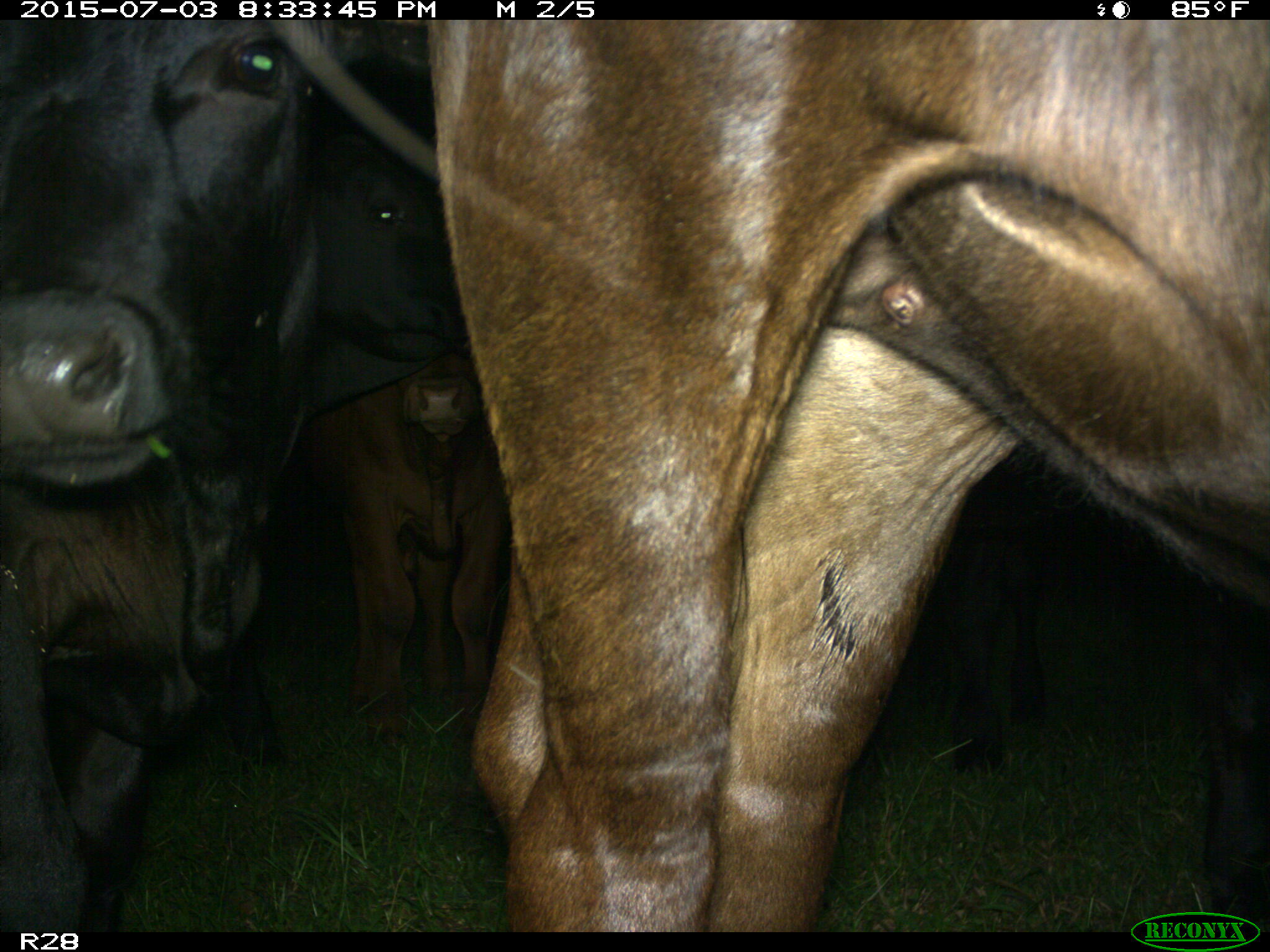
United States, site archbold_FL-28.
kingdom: Animalia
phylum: Chordata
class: Mammalia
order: Artiodactyla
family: Bovidae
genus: Bos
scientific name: Bos taurus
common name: domestic cow